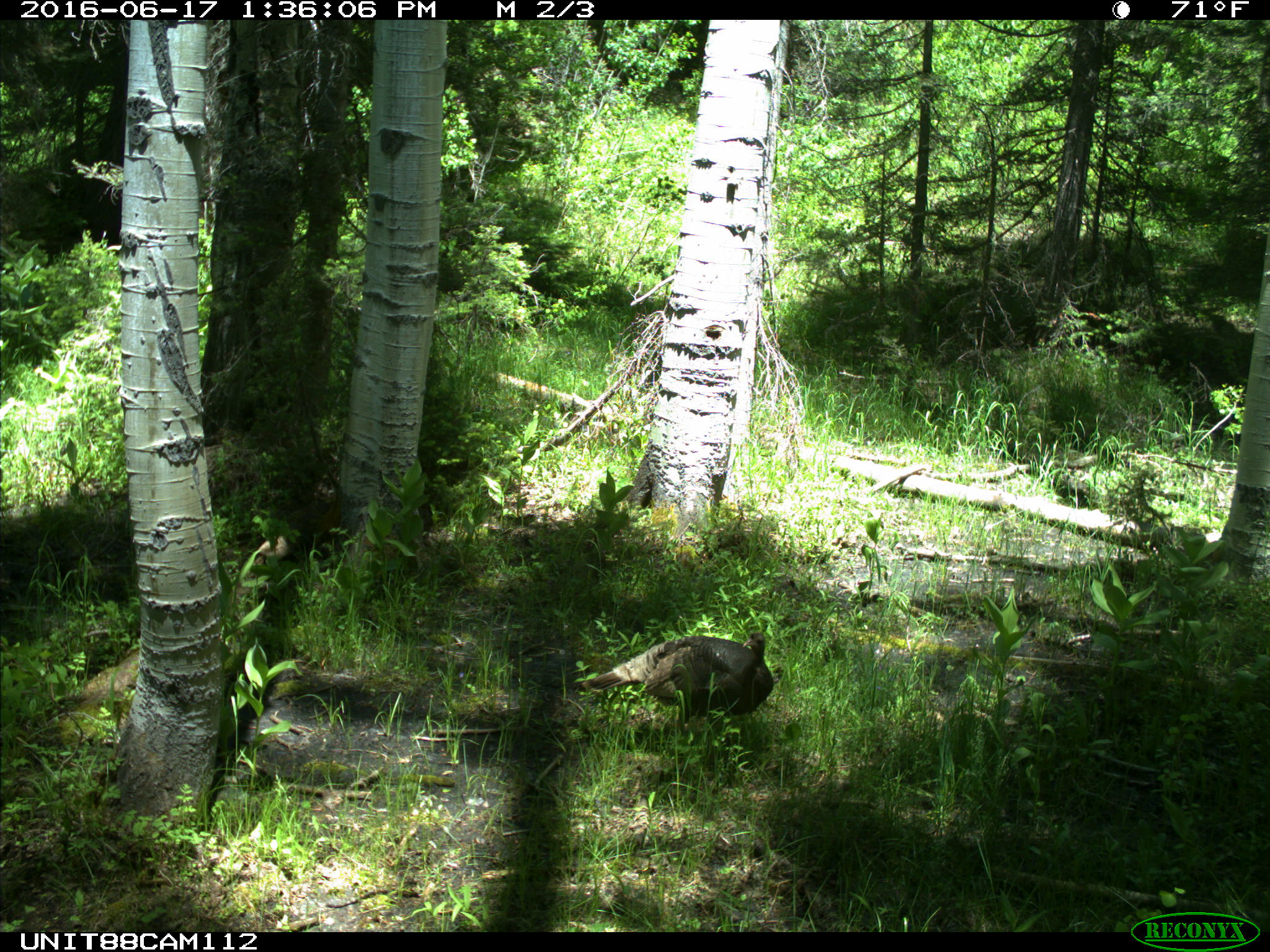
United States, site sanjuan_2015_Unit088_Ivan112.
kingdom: Animalia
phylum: Chordata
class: Aves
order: Galliformes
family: Phasianidae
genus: Meleagris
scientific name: Meleagris gallopavo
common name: wild turkey